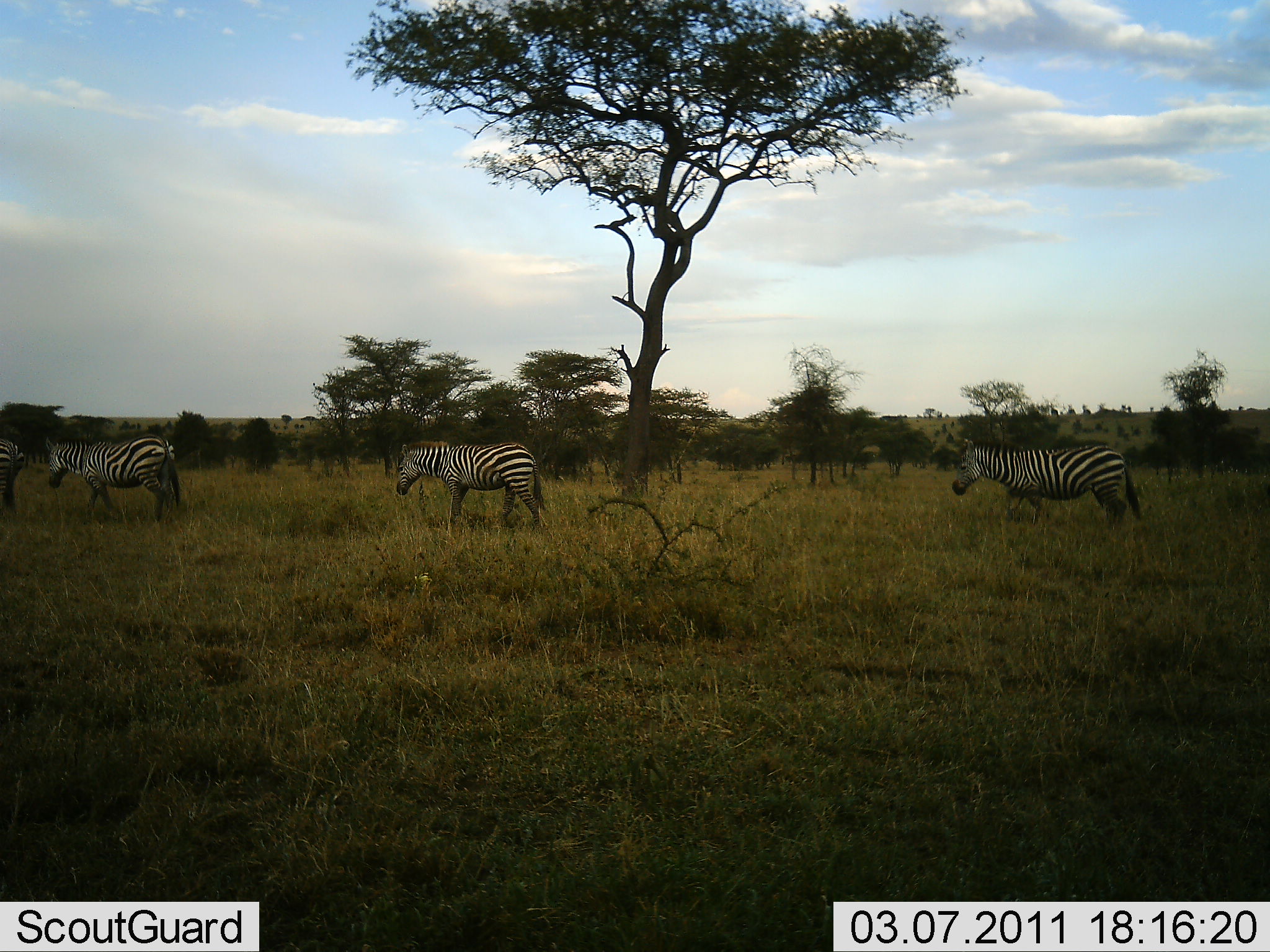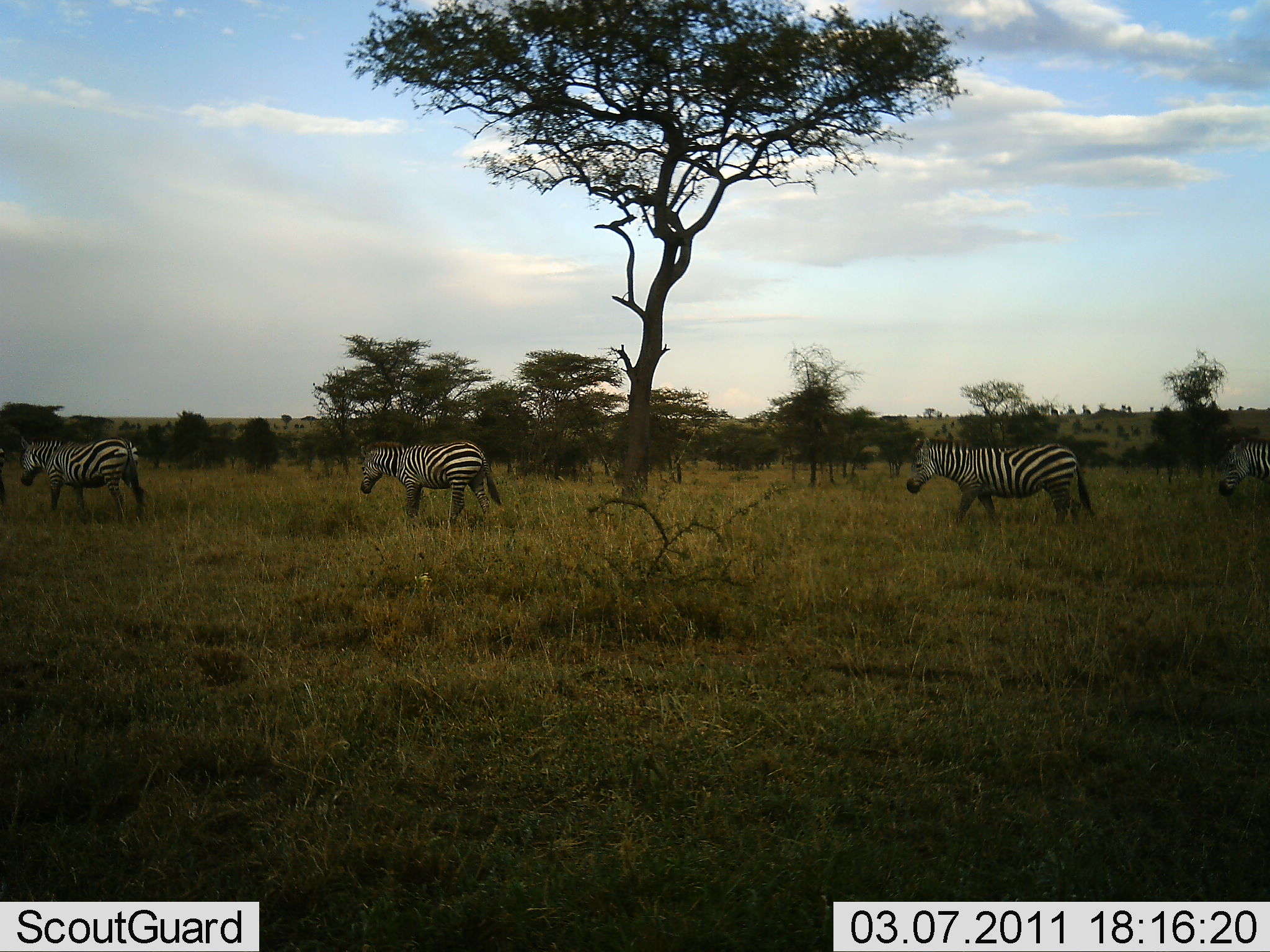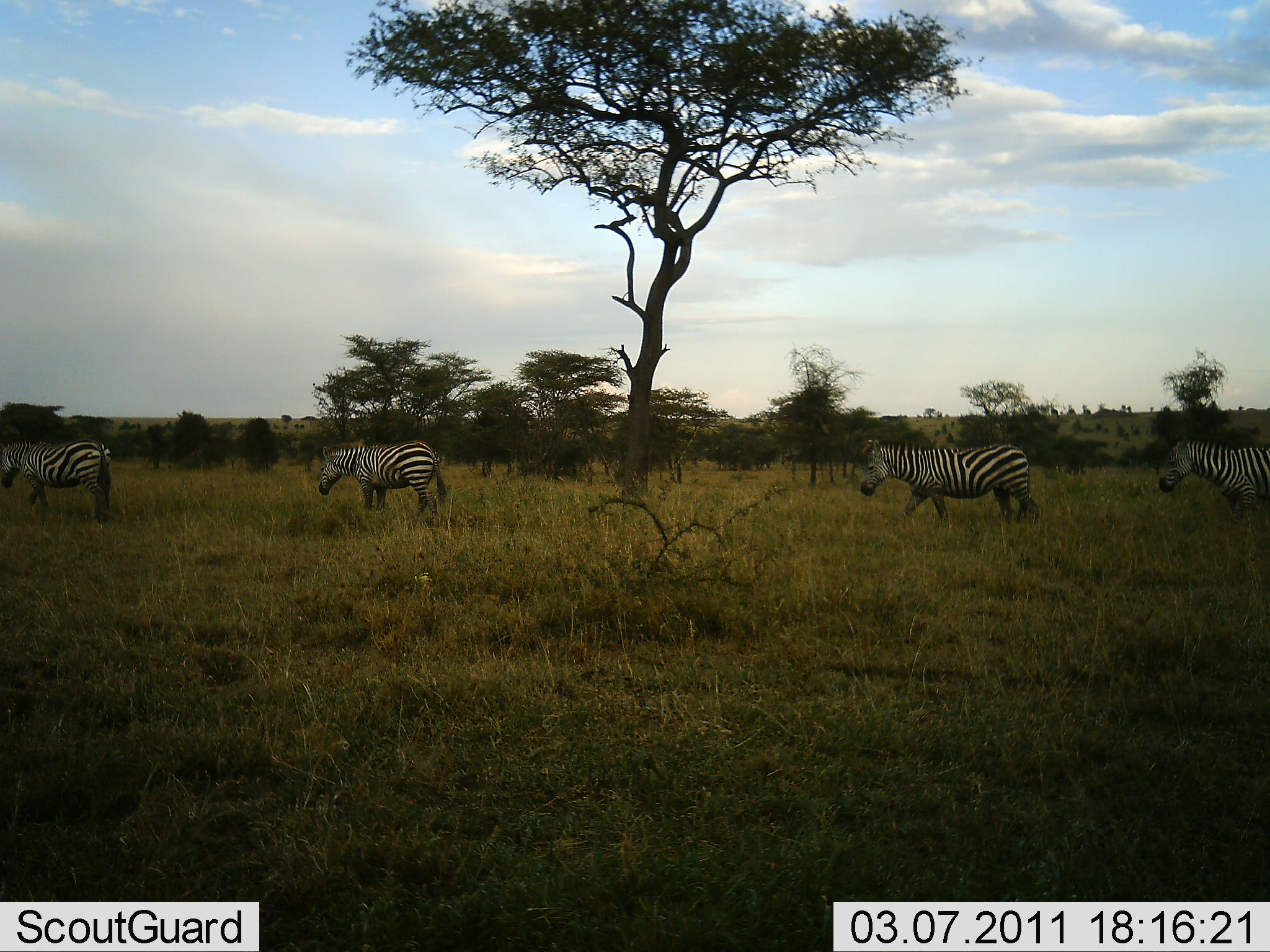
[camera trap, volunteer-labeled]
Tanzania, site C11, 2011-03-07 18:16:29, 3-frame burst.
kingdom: Animalia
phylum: Chordata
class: Mammalia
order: Perissodactyla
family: Equidae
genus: Equus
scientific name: Equus quagga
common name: plains zebra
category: zebra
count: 4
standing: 0%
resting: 0%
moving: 100%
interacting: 0%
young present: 0%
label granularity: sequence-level